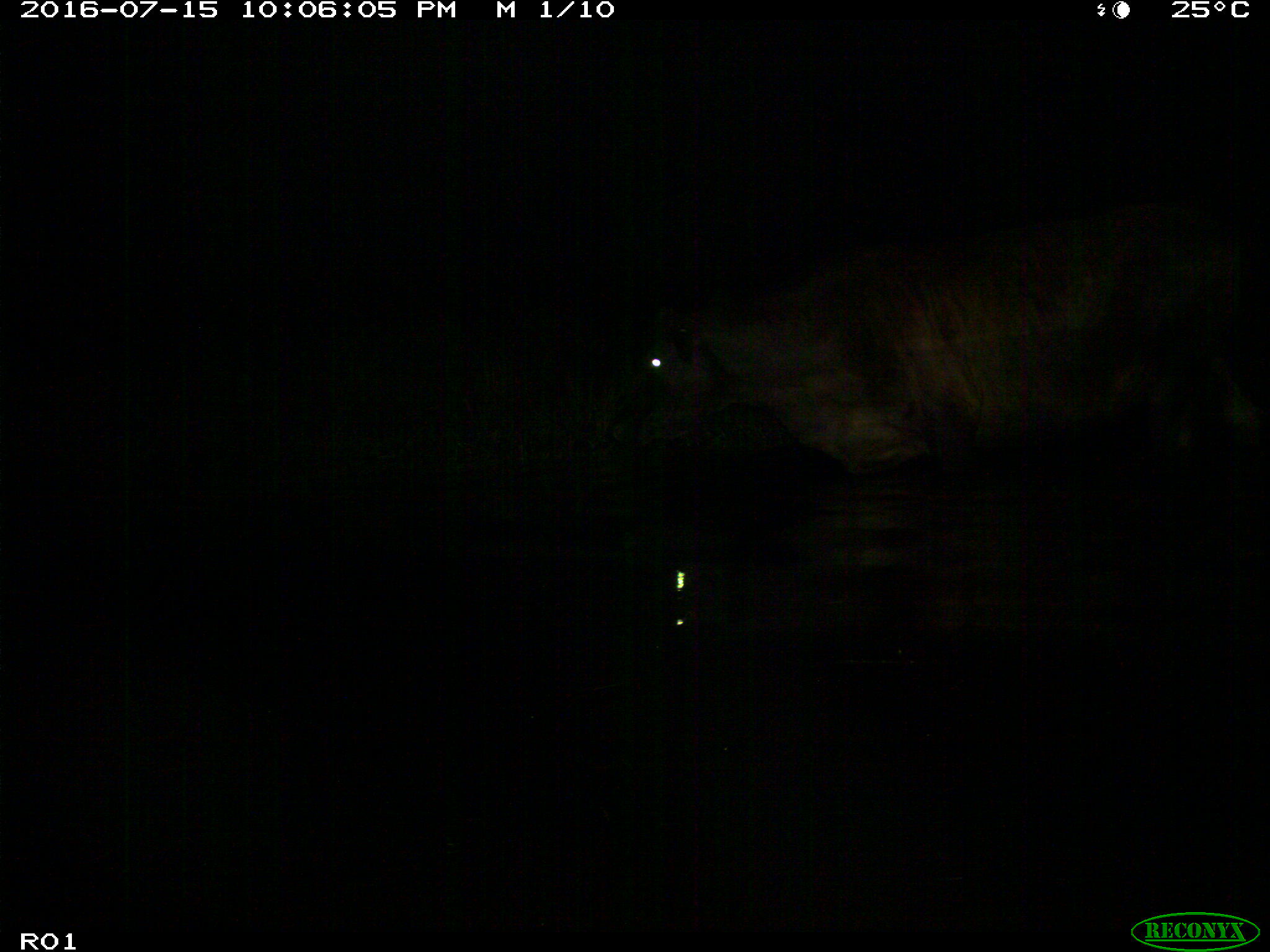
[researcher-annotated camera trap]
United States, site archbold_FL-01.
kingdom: Animalia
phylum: Chordata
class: Mammalia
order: Artiodactyla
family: Bovidae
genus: Bos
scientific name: Bos taurus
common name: domestic cow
Bos taurus (domestic cow).